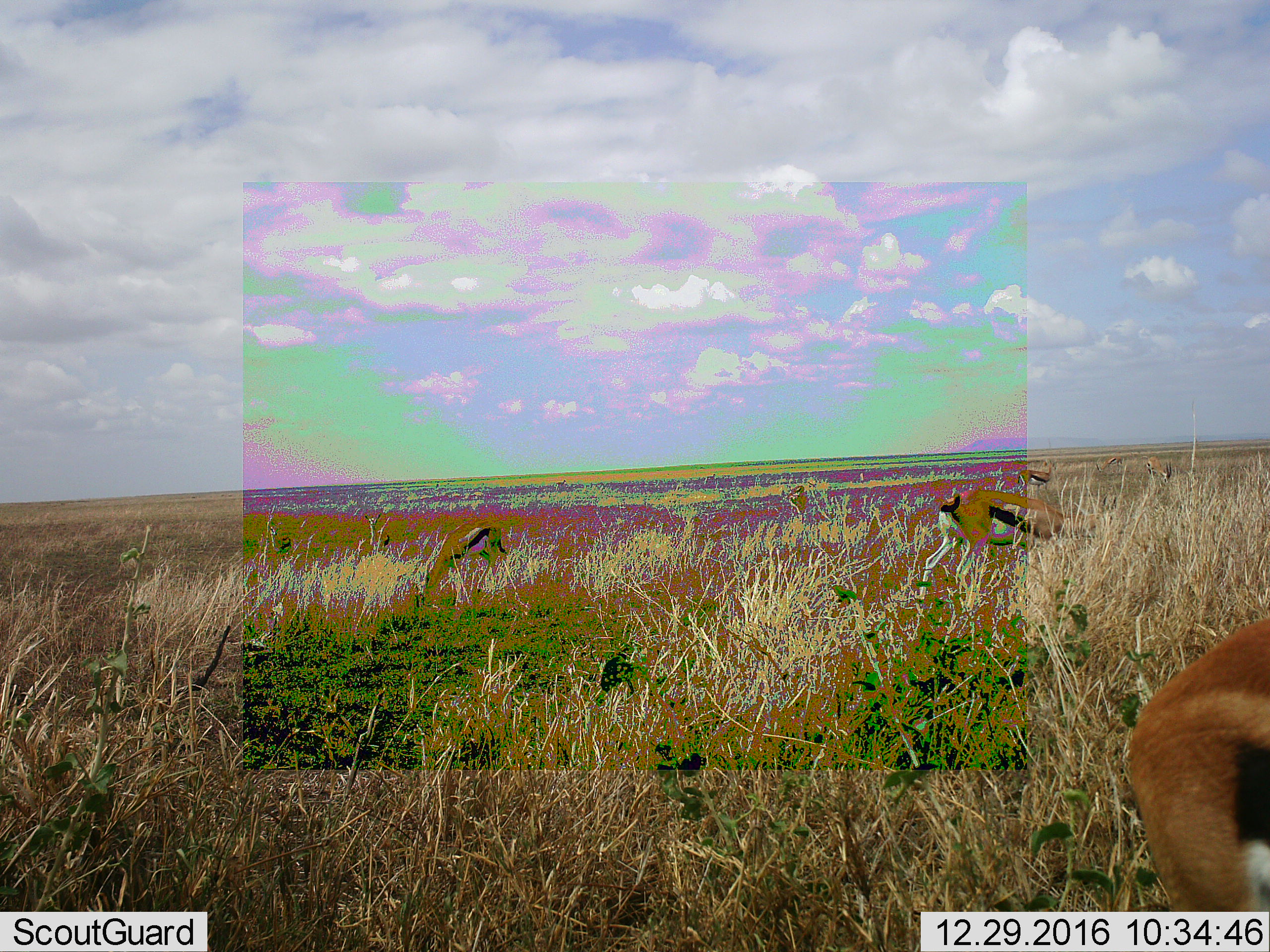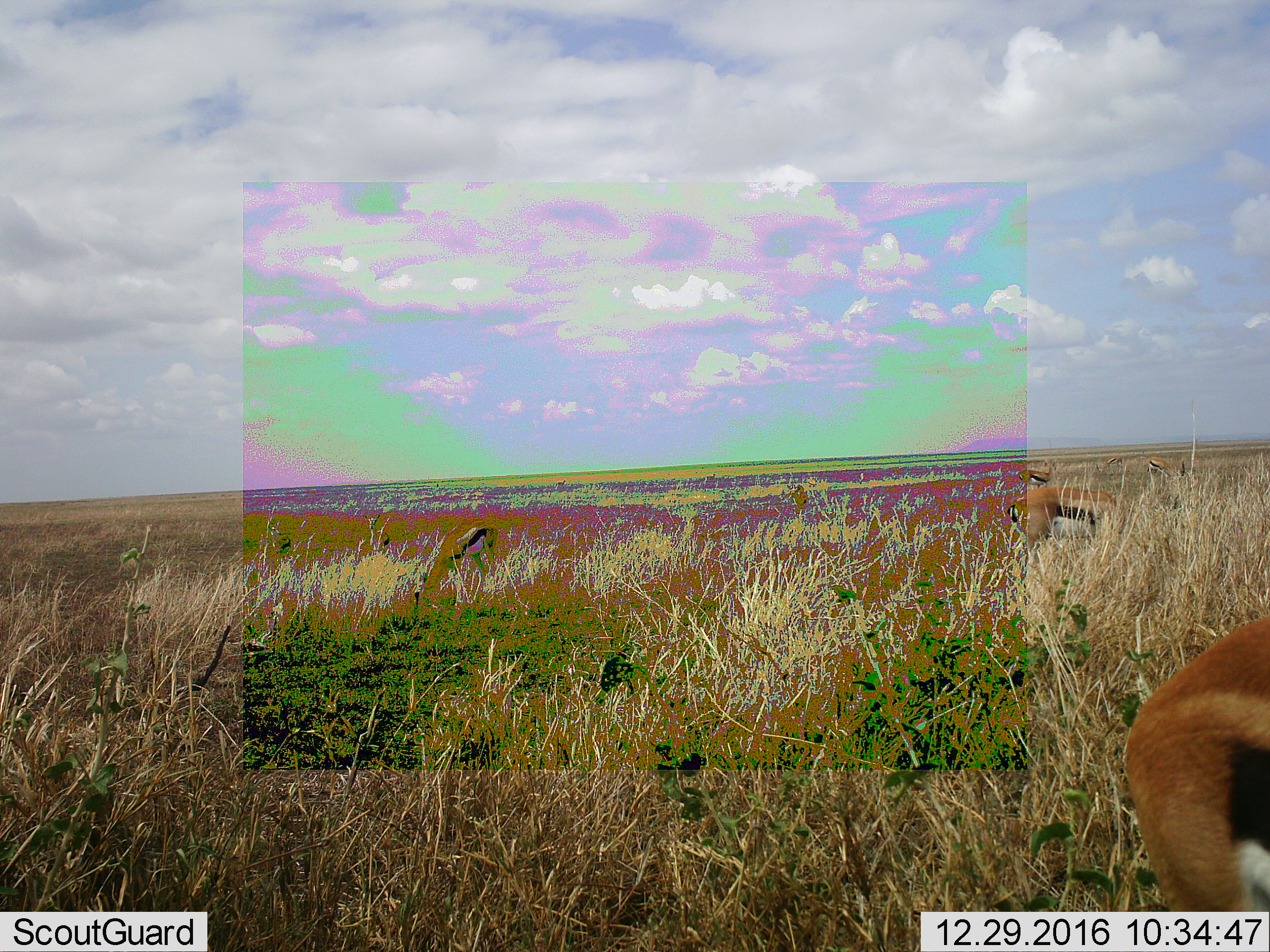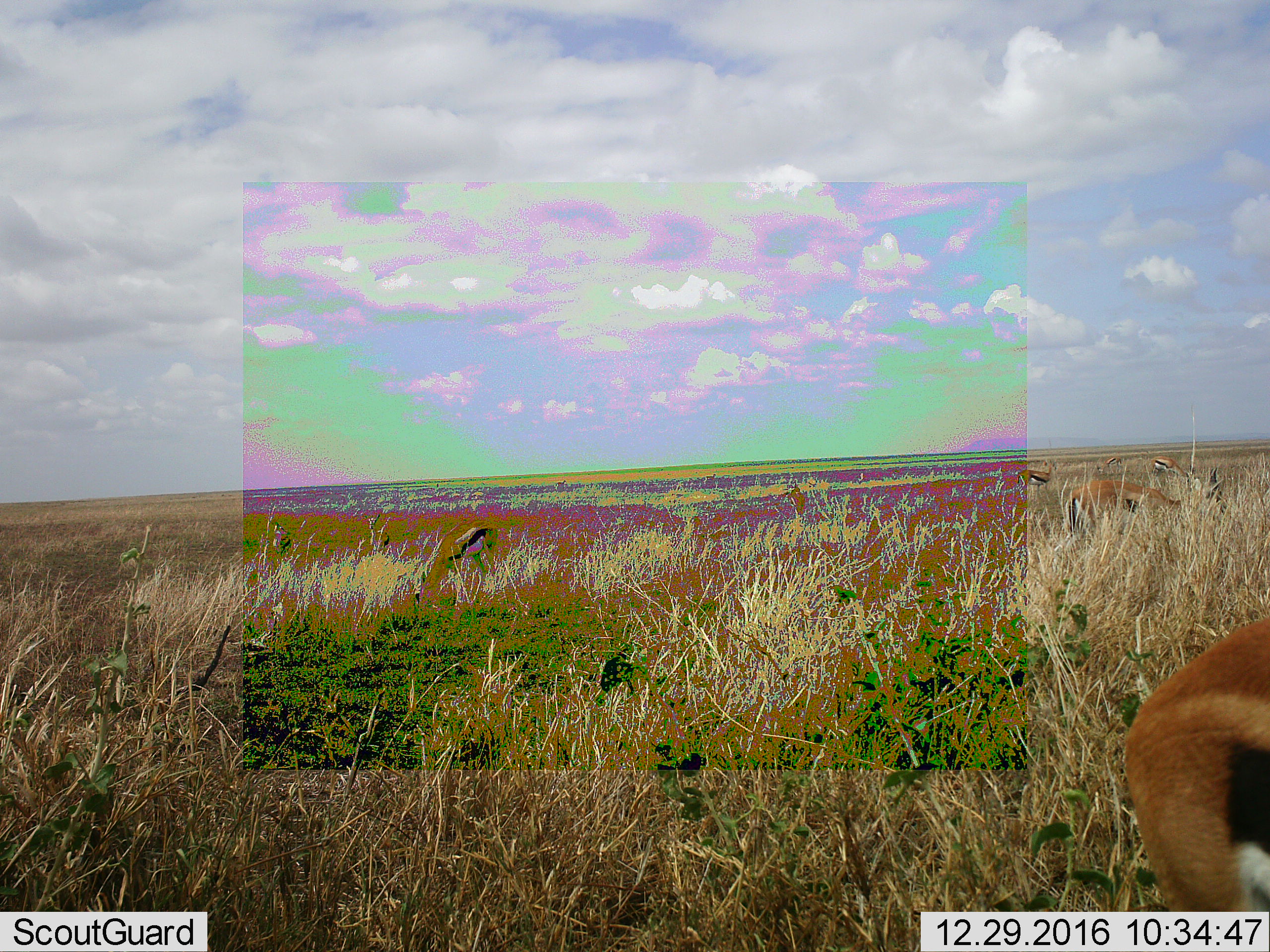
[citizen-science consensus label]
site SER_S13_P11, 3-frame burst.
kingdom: Animalia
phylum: Chordata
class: Mammalia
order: Artiodactyla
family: Bovidae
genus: Eudorcas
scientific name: Eudorcas thomsonii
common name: thomson's gazelle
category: gazellethomsons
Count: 7.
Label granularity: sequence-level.